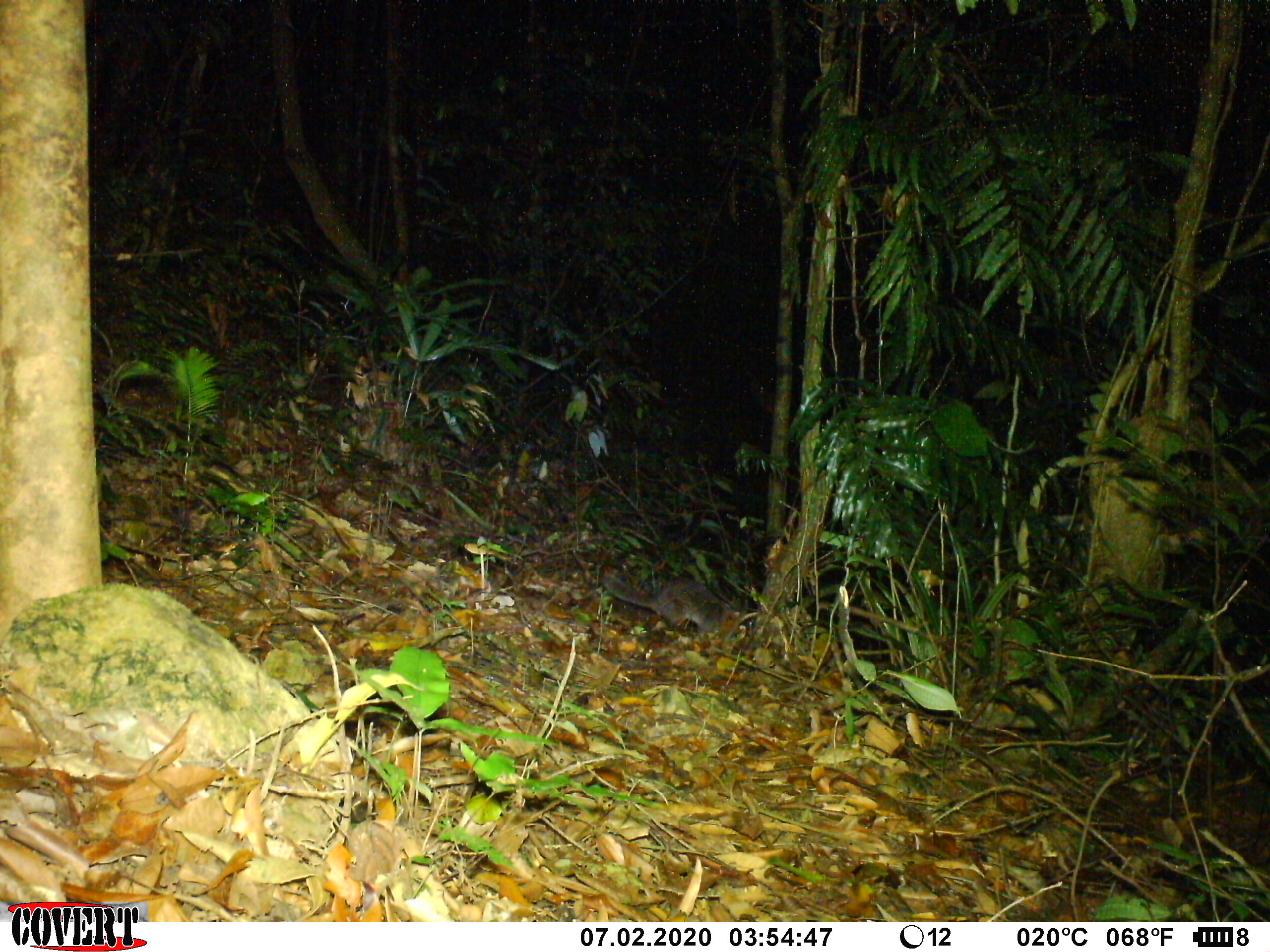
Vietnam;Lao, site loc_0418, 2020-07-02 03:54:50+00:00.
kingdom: Animalia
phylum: Chordata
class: Mammalia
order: Carnivora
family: Mustelidae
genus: Melogale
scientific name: Melogale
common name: ferret badger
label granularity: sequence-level